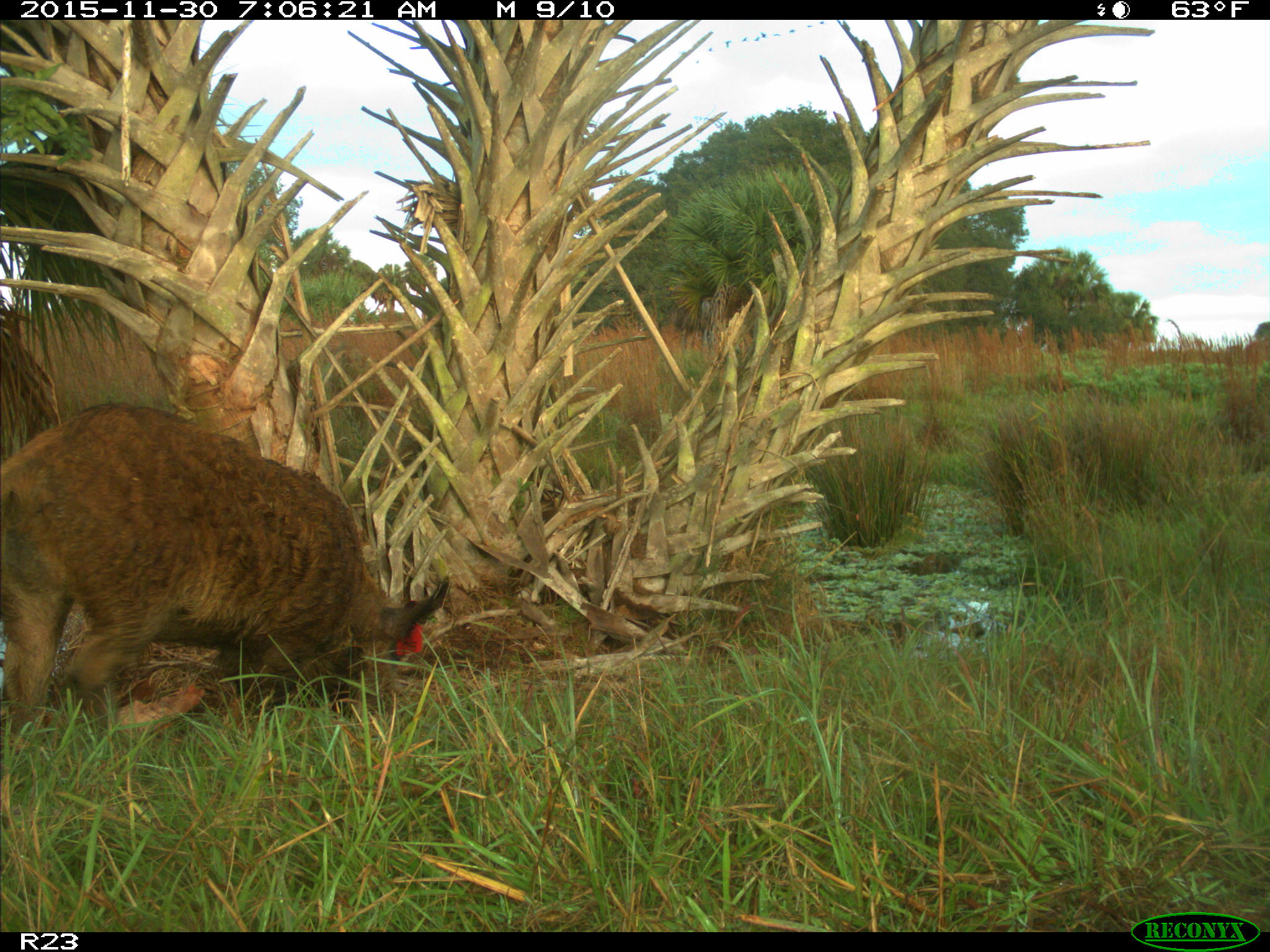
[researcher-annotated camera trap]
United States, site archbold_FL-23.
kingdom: Animalia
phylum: Chordata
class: Mammalia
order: Artiodactyla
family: Suidae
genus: Sus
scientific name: Sus scrofa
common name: wild boar